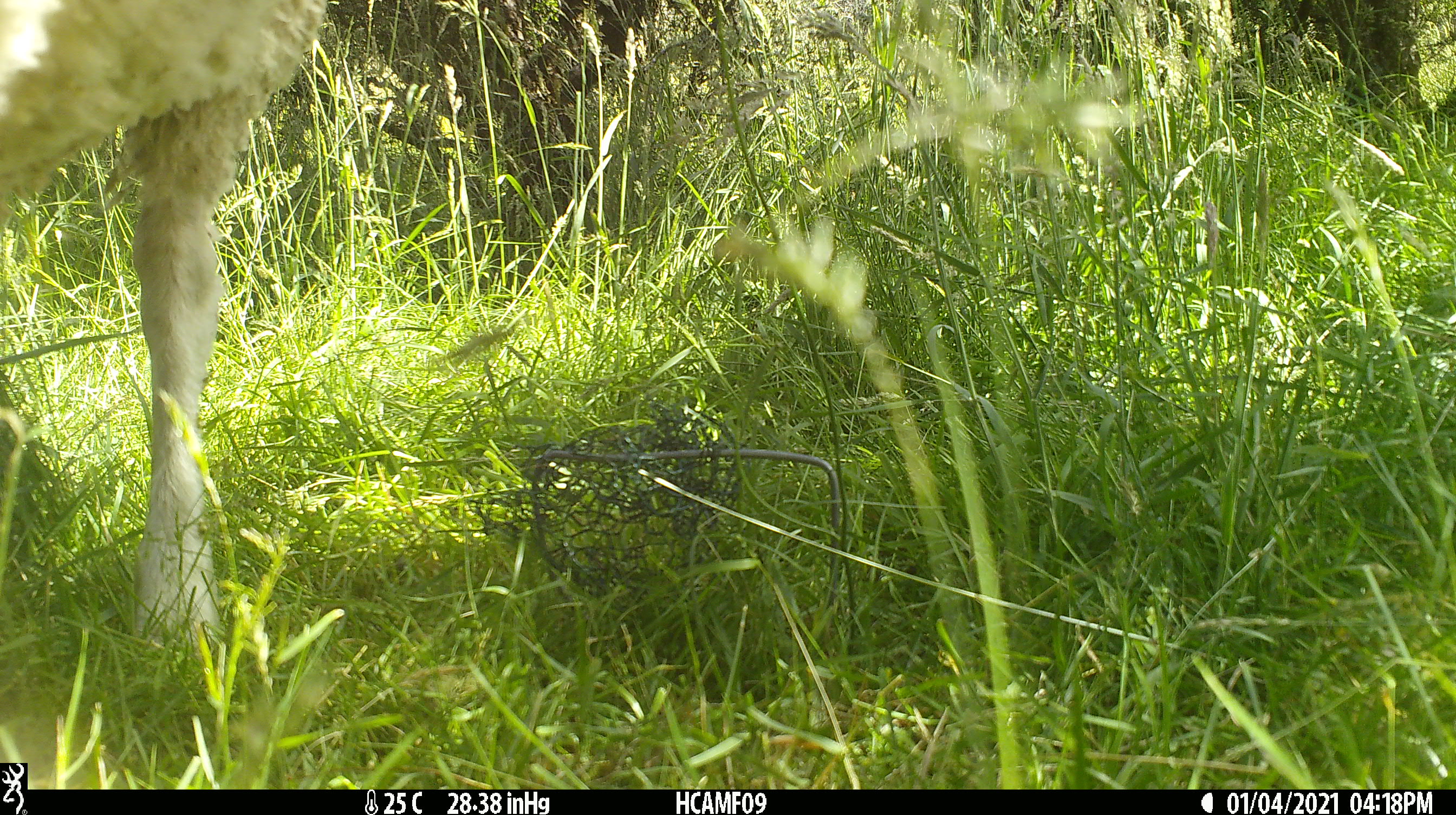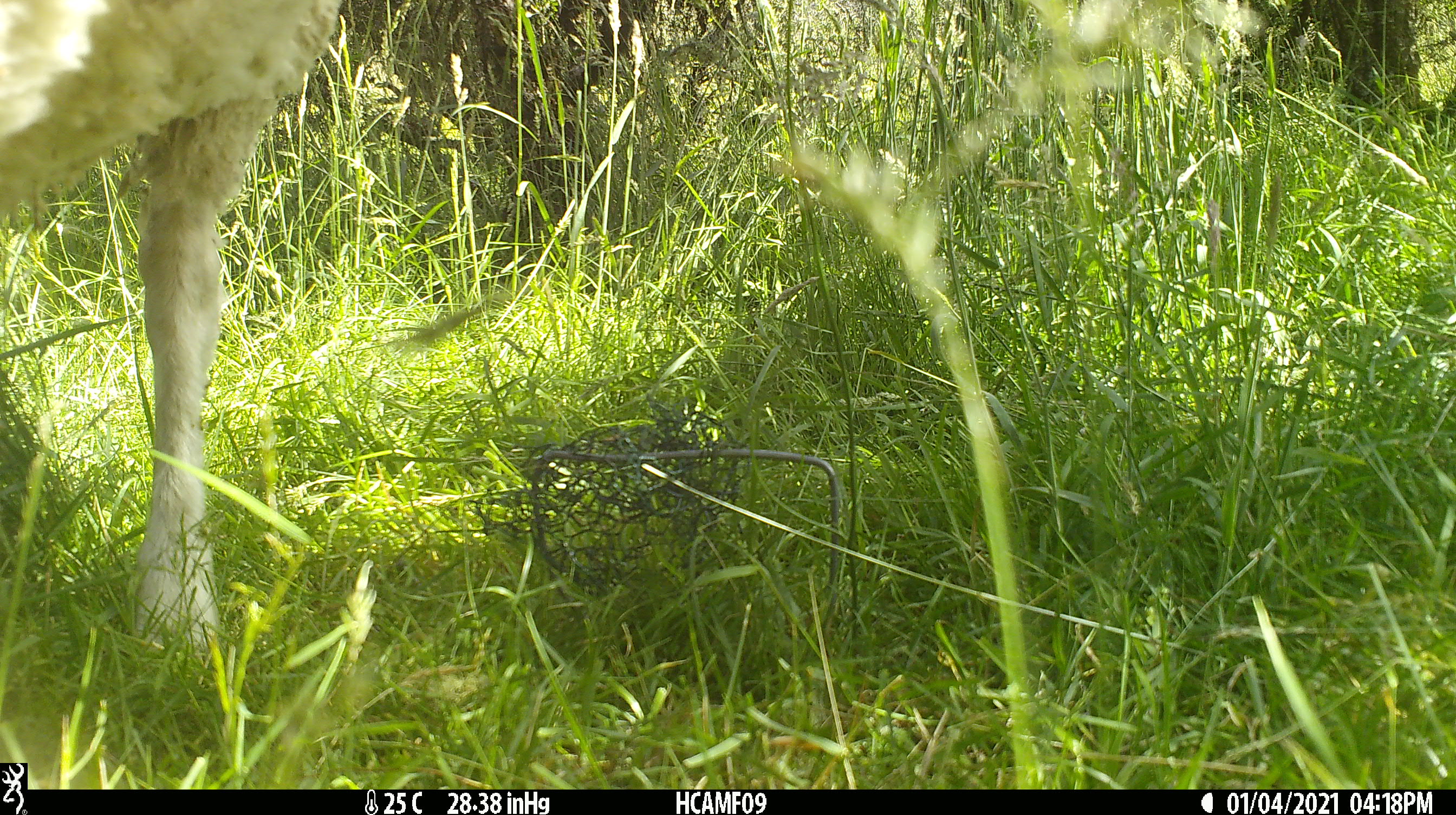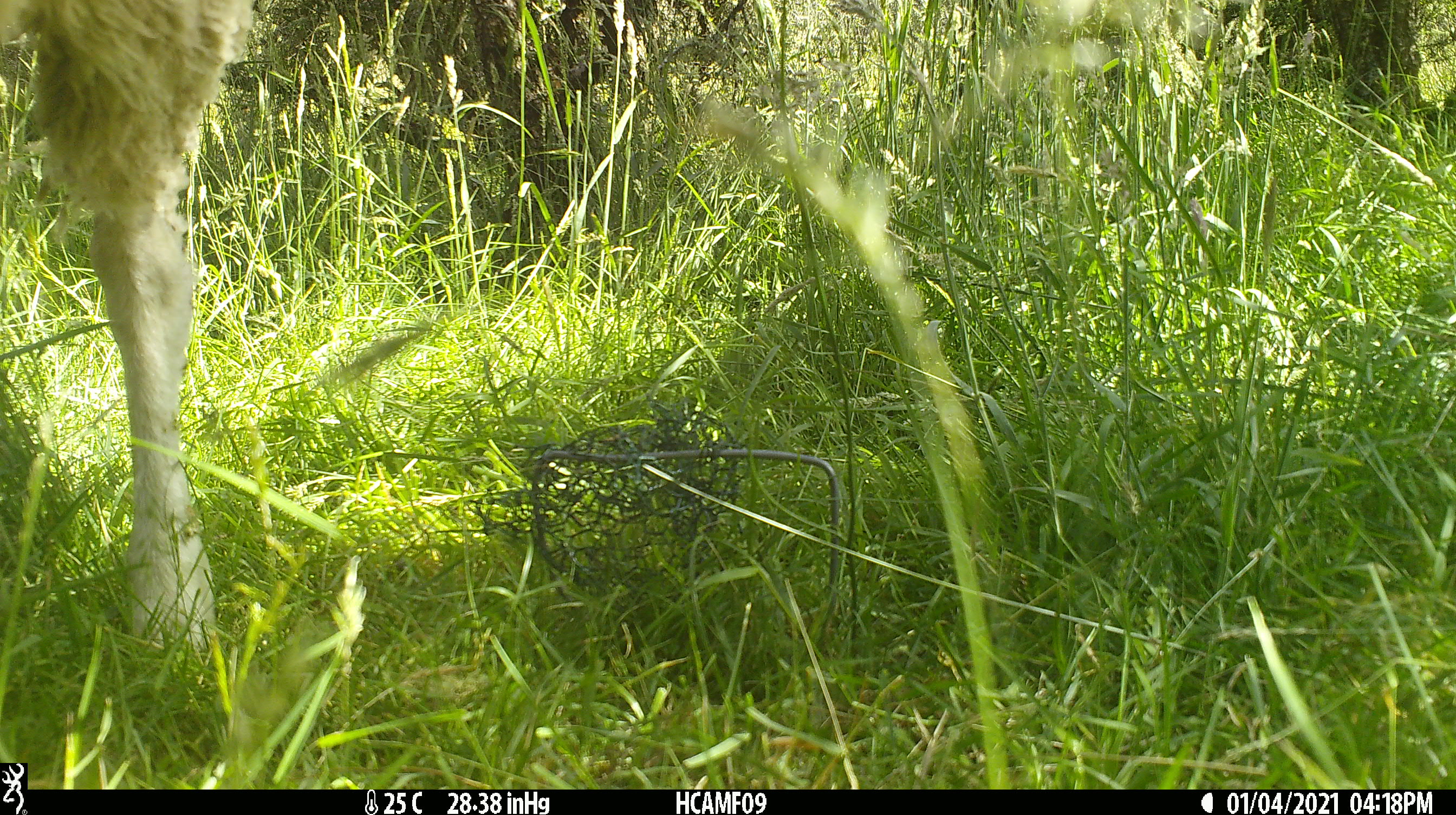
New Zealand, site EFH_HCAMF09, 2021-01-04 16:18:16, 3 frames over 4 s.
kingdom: Animalia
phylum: Chordata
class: Mammalia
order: Artiodactyla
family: Bovidae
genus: Ovis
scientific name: Ovis aries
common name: domestic sheep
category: sheep